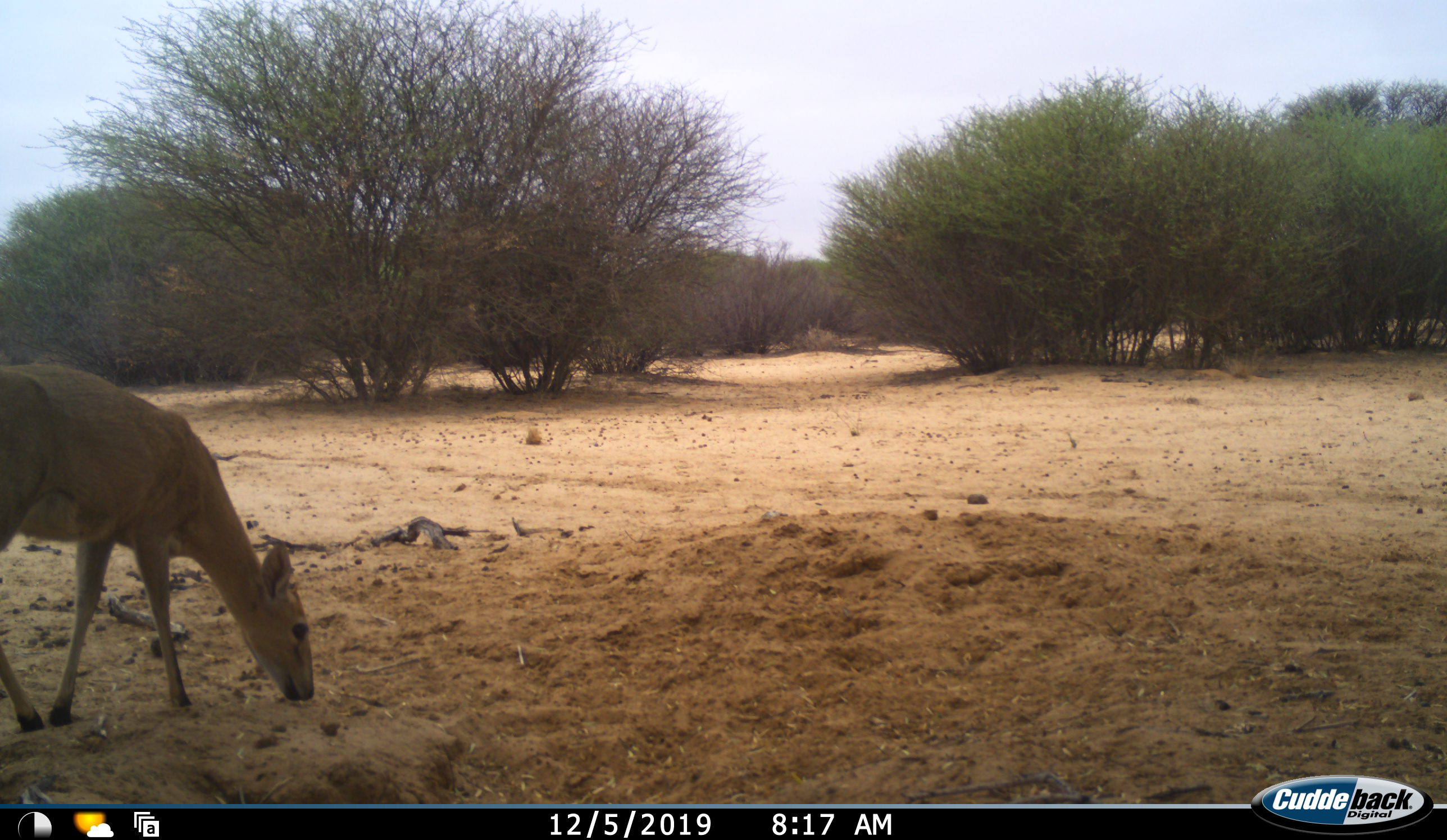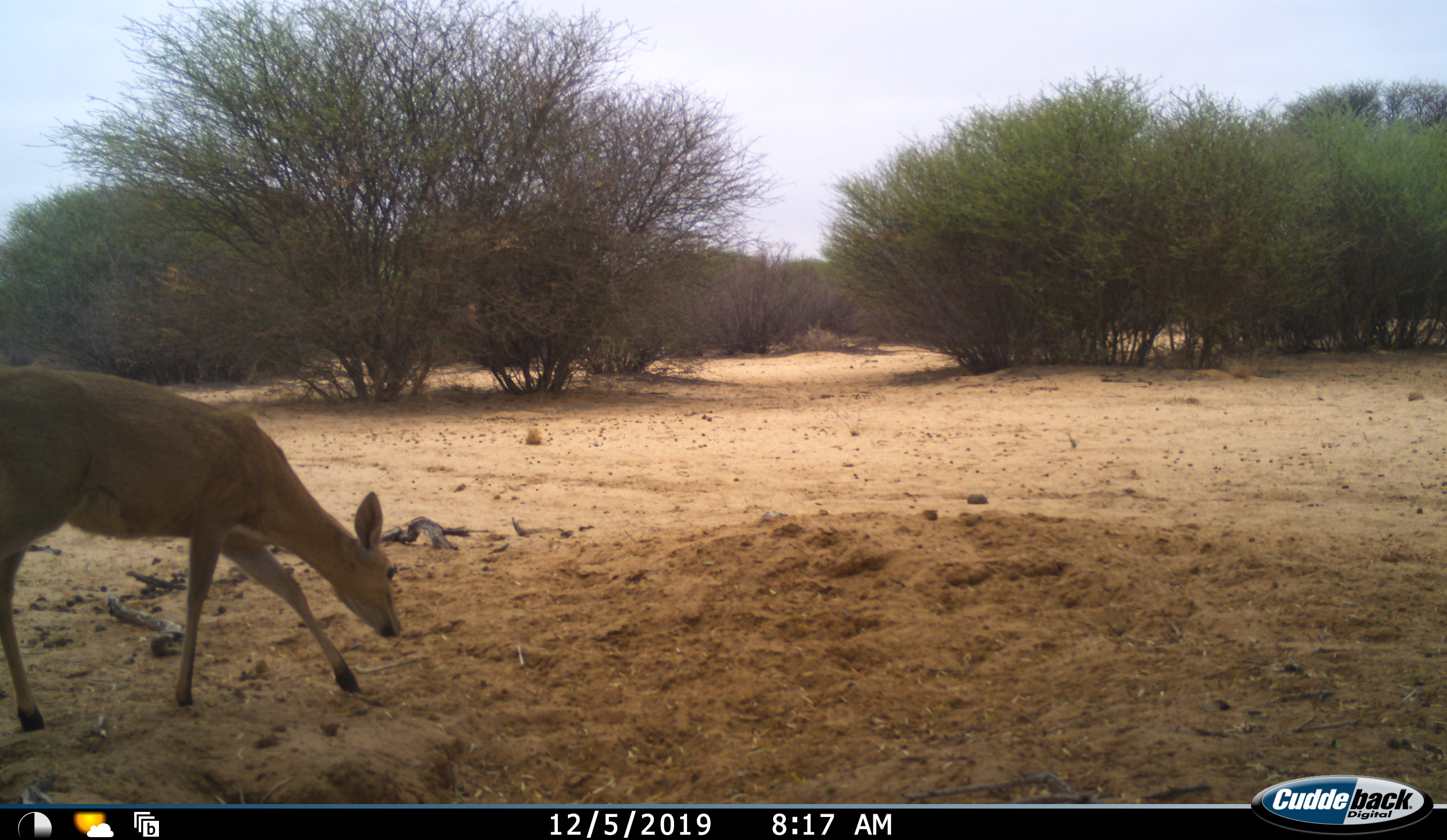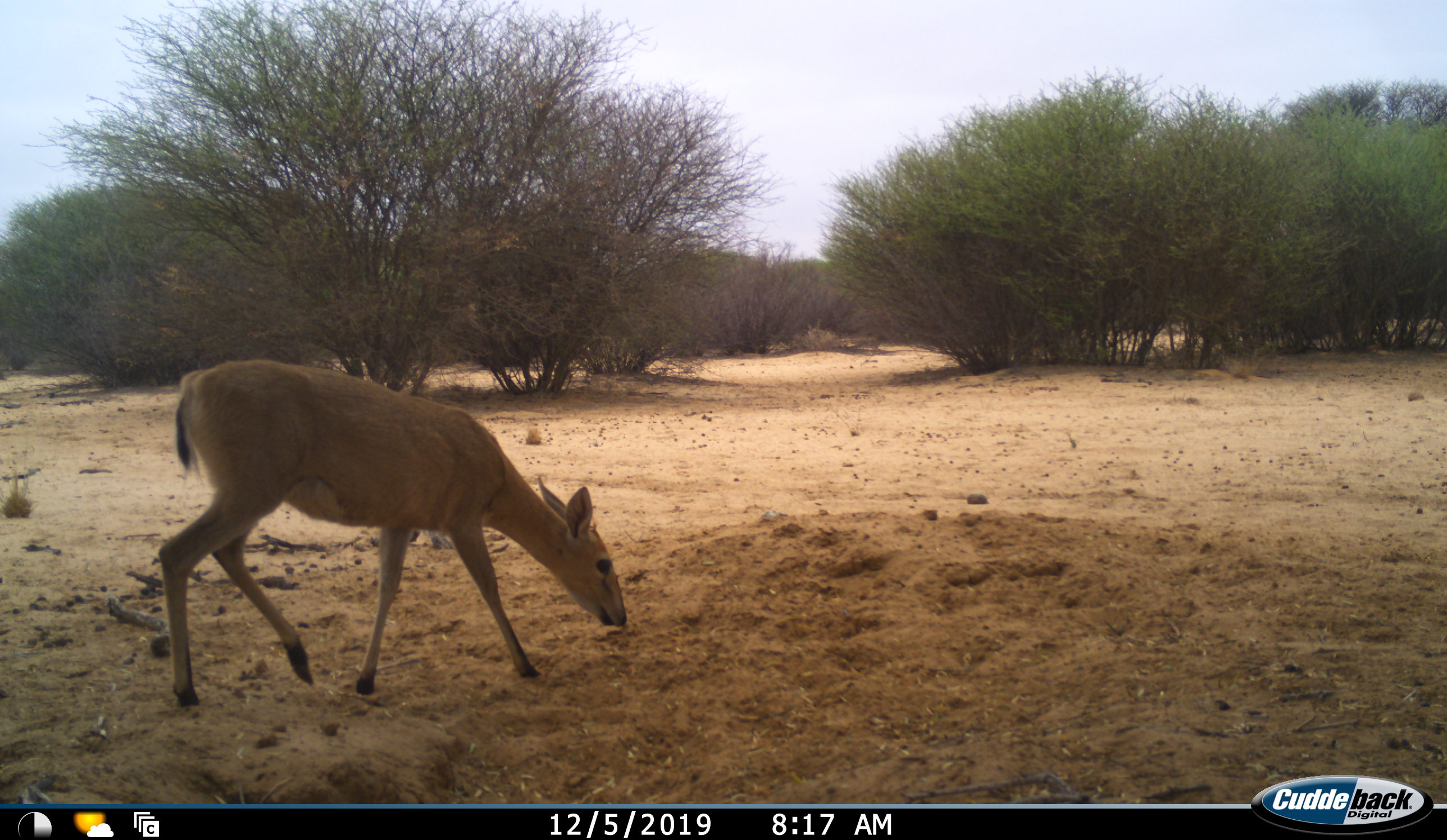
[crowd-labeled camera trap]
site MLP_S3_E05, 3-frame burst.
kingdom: Animalia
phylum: Chordata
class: Mammalia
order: Artiodactyla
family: Bovidae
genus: Sylvicapra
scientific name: Sylvicapra grimmia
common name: common duiker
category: duikercommongrey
Duikercommongrey (common duiker) (Sylvicapra grimmia), count 1. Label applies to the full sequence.